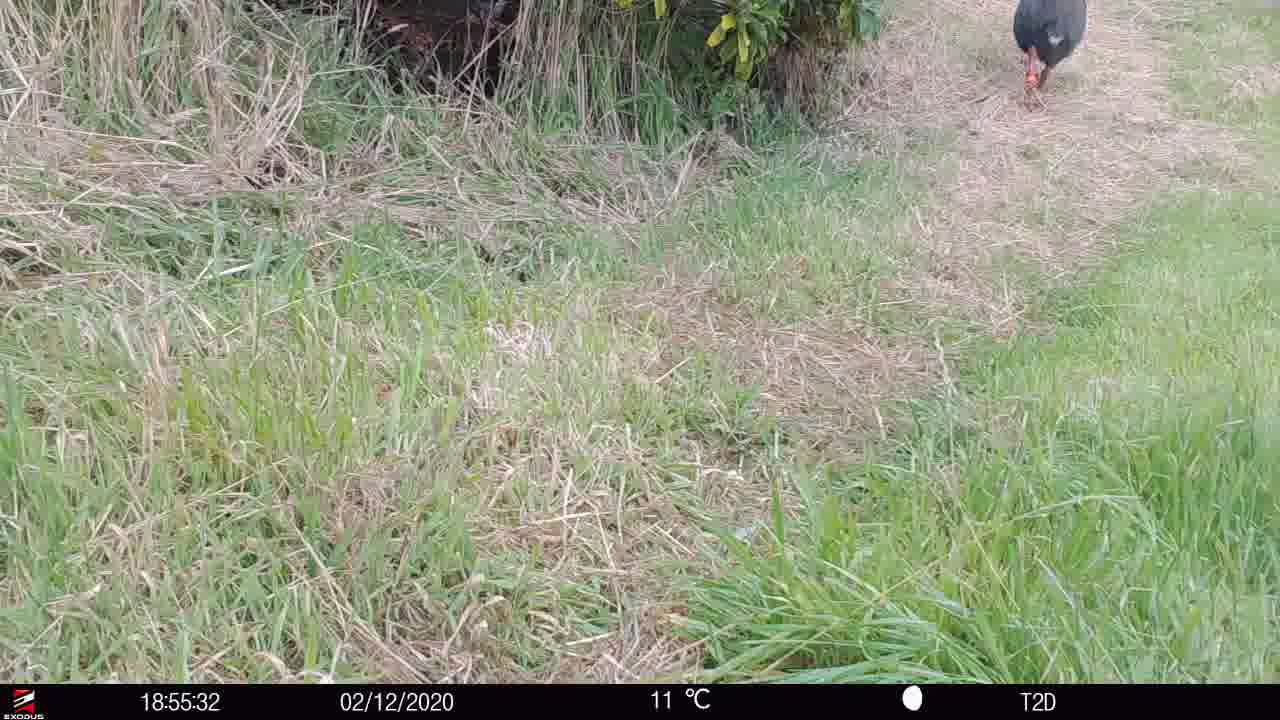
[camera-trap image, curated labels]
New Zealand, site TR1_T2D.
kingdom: Animalia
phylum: Chordata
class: Aves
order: Gruiformes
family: Rallidae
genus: Porphyrio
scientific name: Porphyrio mantelli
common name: takahe